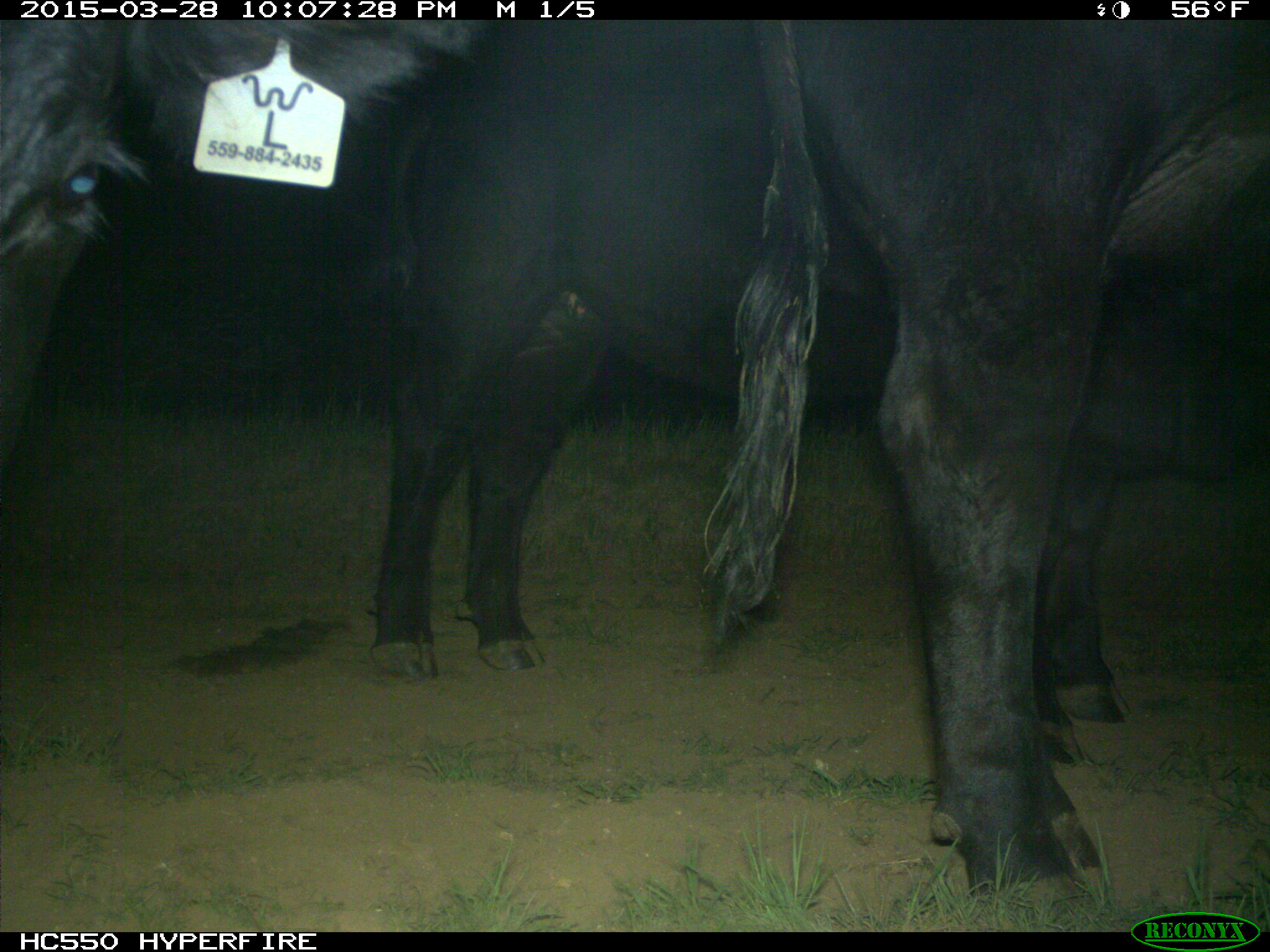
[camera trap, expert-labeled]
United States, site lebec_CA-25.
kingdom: Animalia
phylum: Chordata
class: Mammalia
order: Artiodactyla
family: Bovidae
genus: Bos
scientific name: Bos taurus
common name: domestic cow